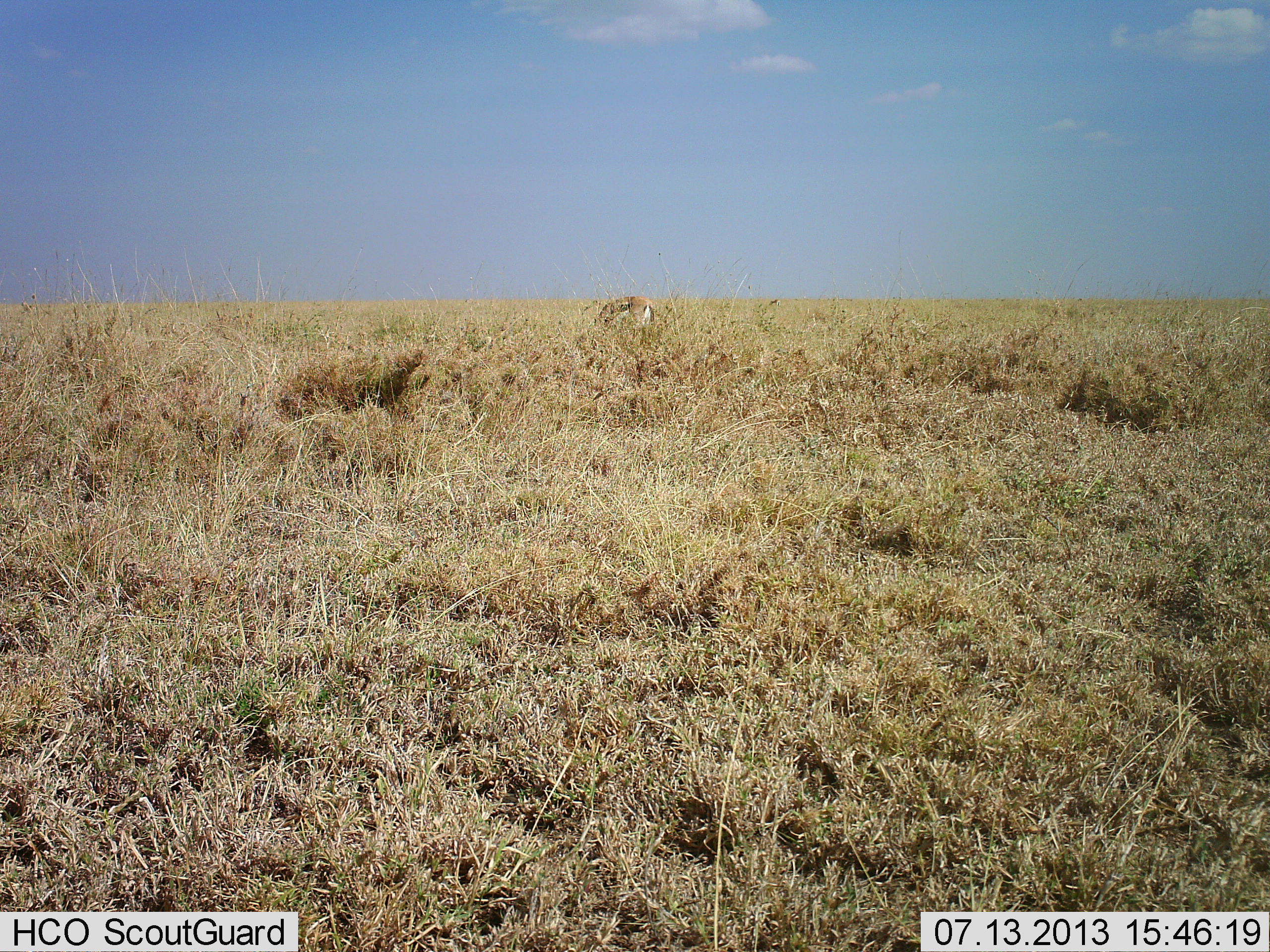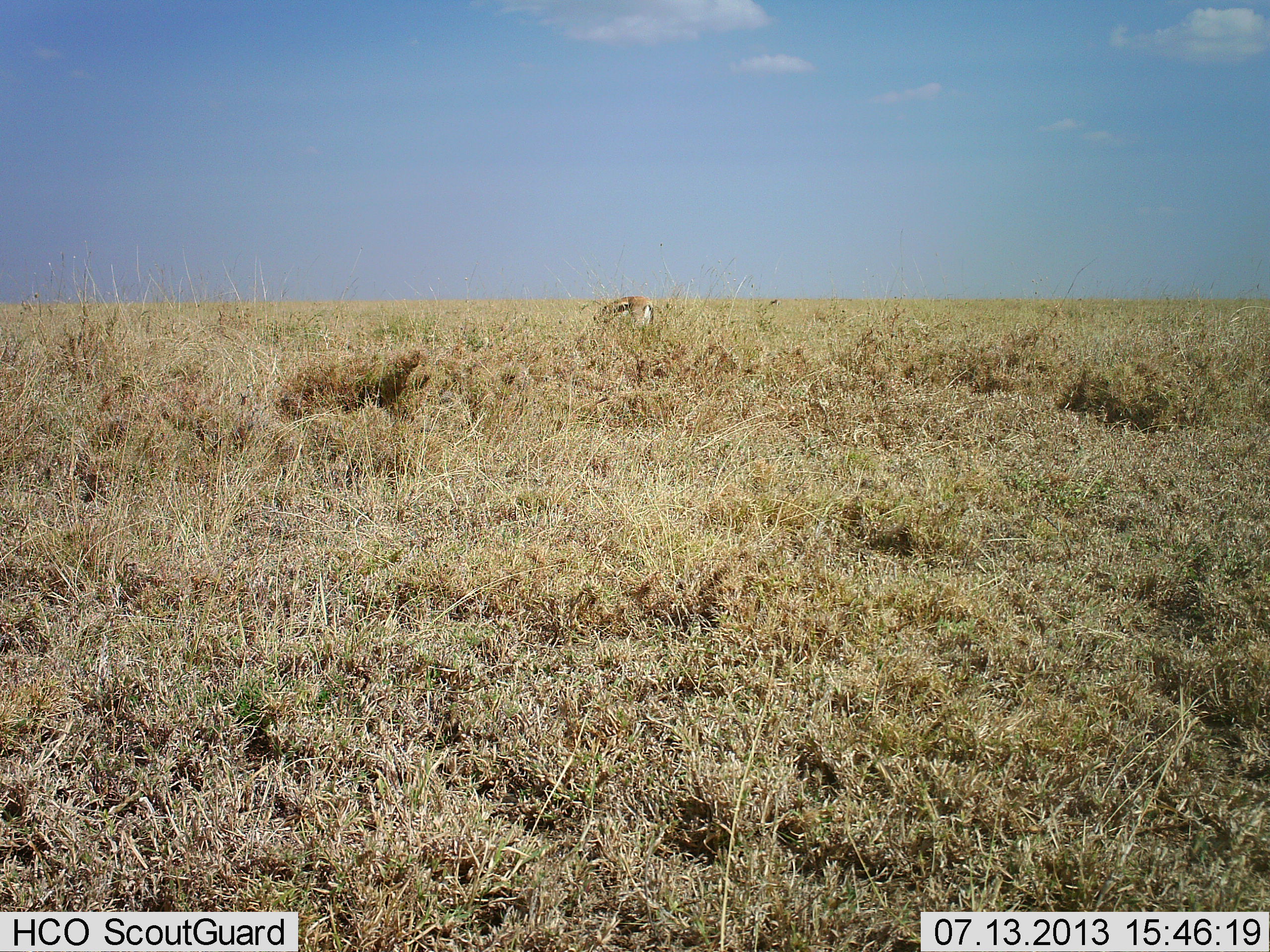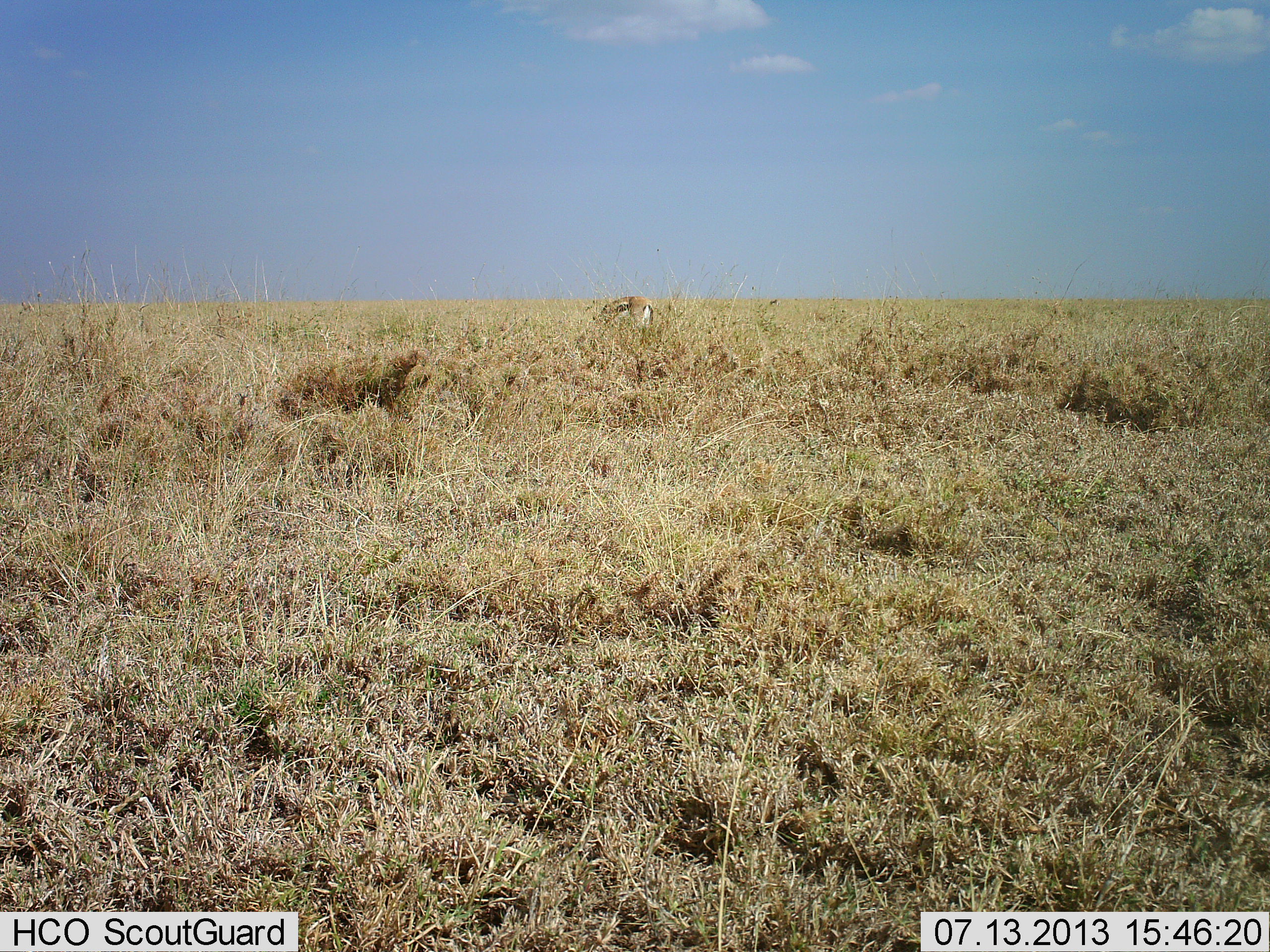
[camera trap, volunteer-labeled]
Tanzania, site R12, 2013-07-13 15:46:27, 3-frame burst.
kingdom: Animalia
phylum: Chordata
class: Mammalia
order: Artiodactyla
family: Bovidae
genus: Eudorcas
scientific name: Eudorcas thomsonii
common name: thomson's gazelle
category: gazellethomsons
Gazellethomsons (thomson's gazelle) (Eudorcas thomsonii), count 1. Behavior (volunteer vote fractions): standing 24%, resting 0%, moving 0%, interacting 0%. Young present (vote fraction): 0%. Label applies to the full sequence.